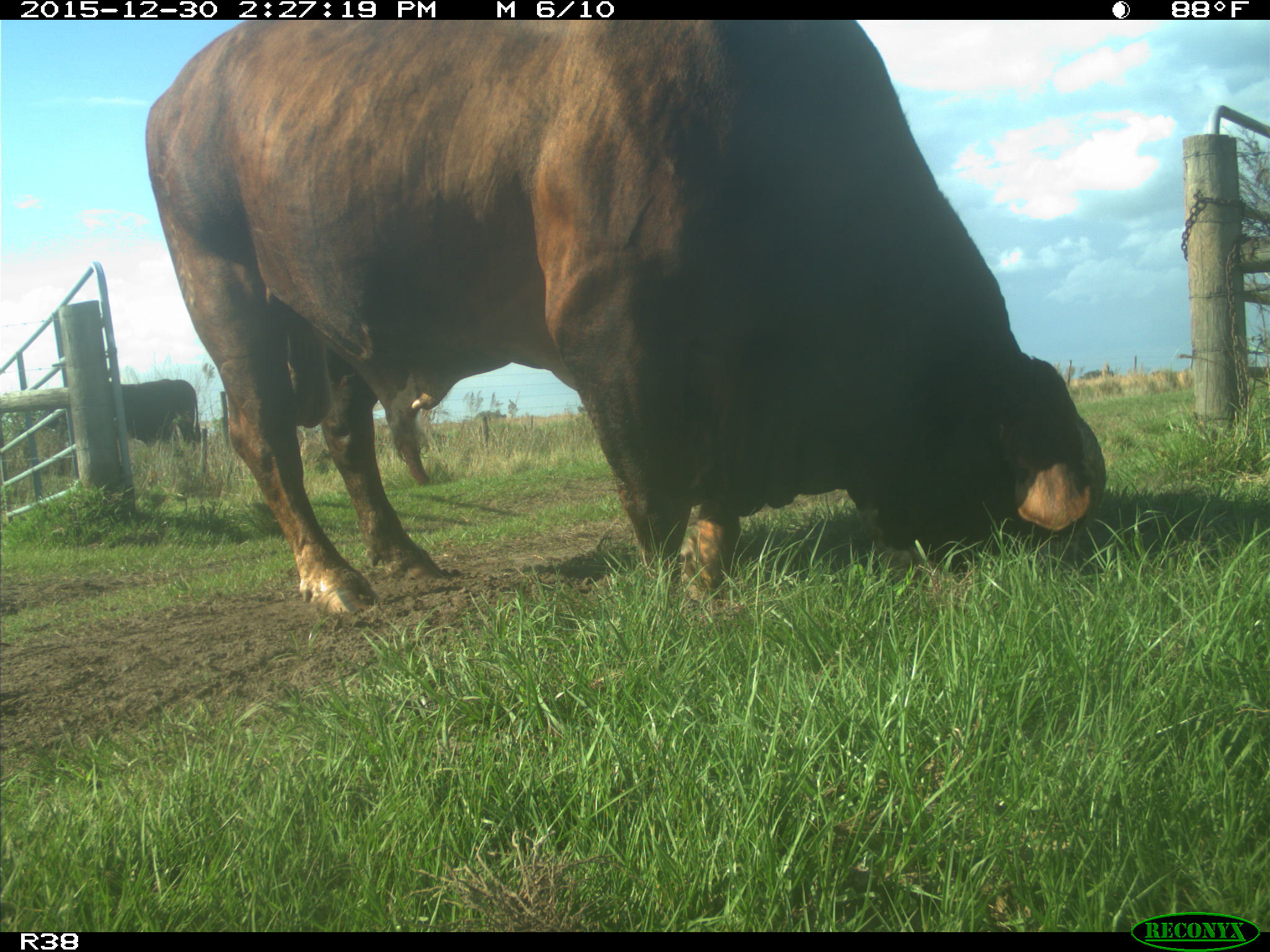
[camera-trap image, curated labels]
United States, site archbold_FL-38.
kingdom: Animalia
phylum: Chordata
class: Mammalia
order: Artiodactyla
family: Bovidae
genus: Bos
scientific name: Bos taurus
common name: domestic cow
Bos taurus (domestic cow).